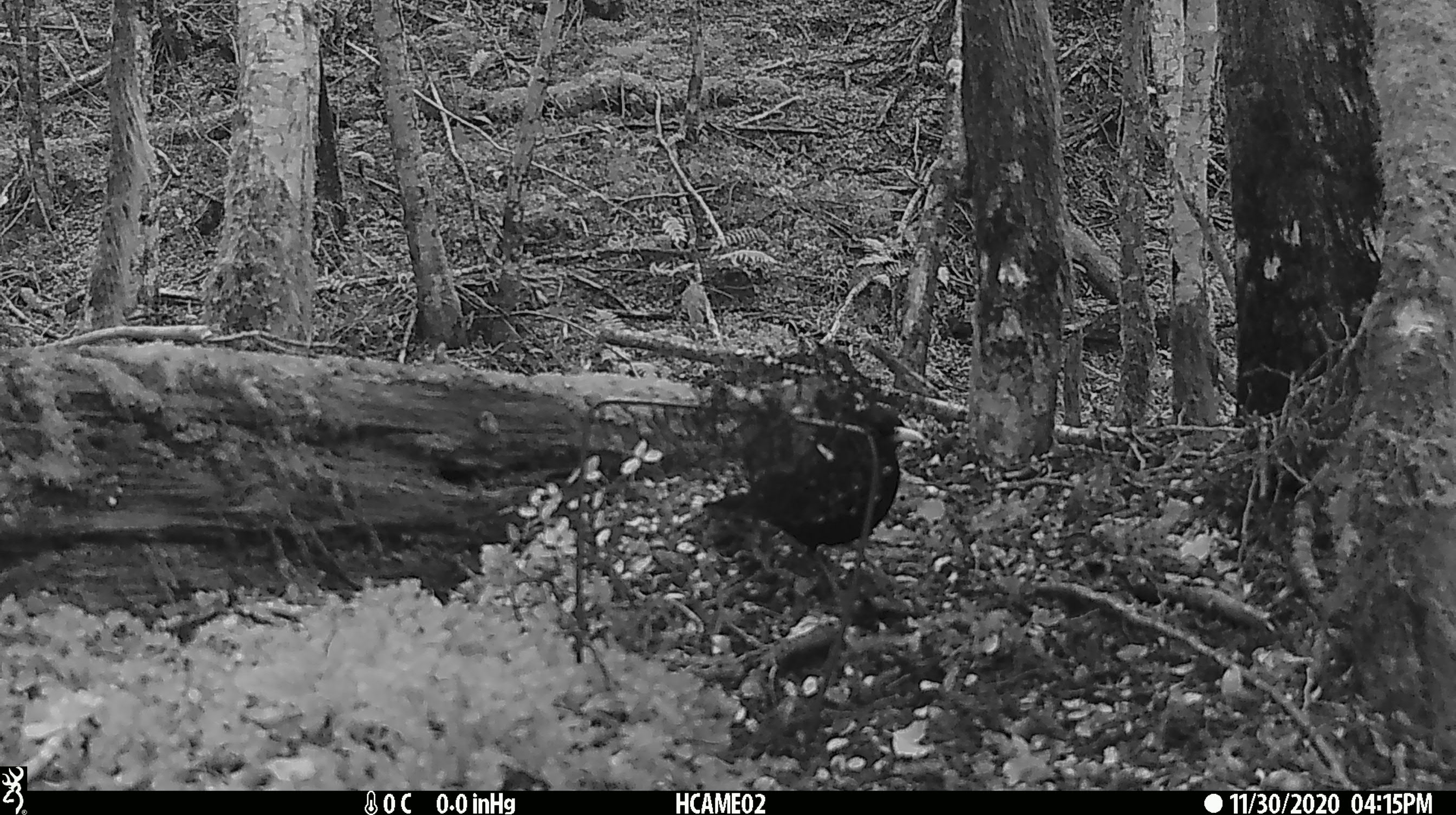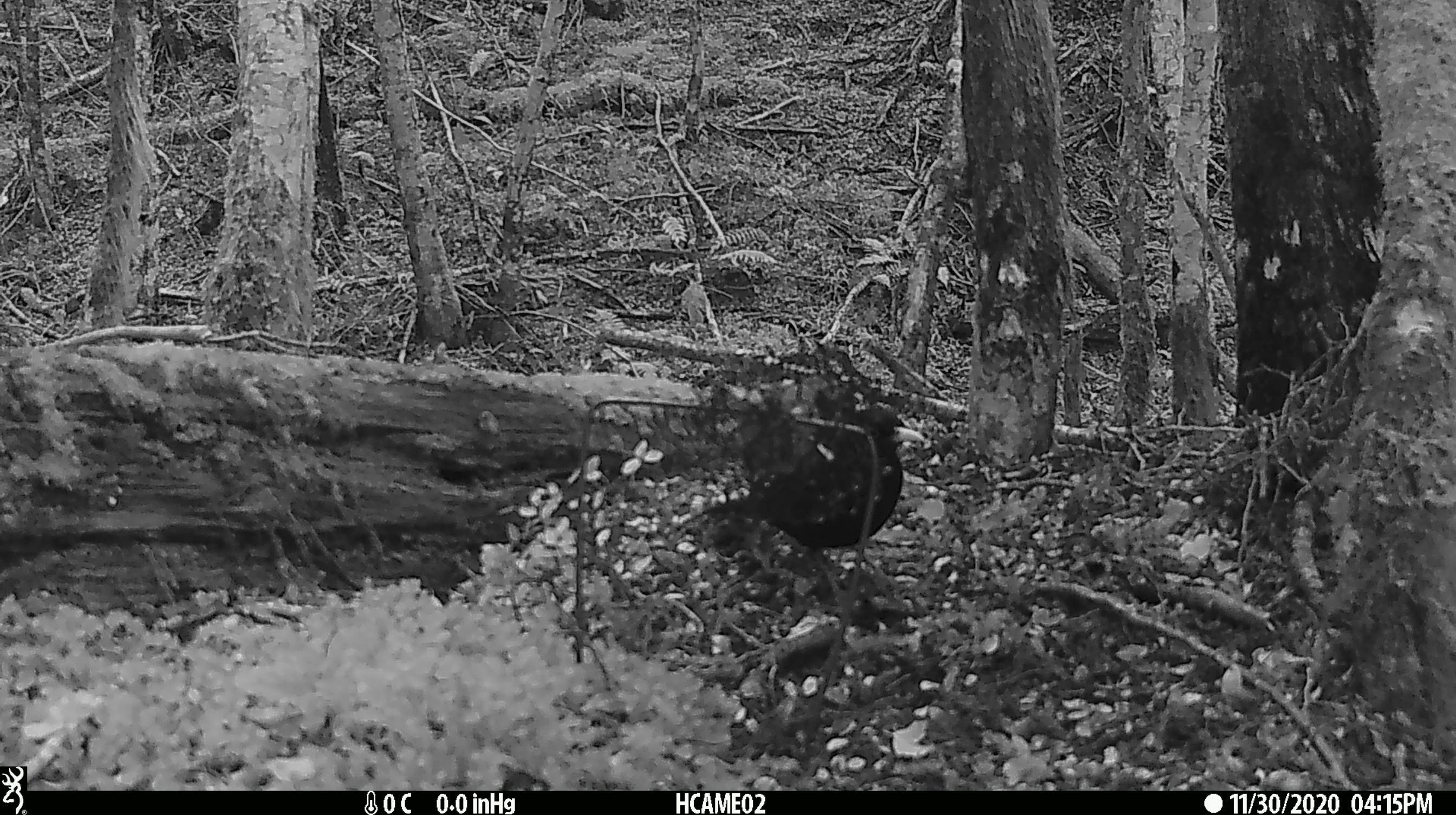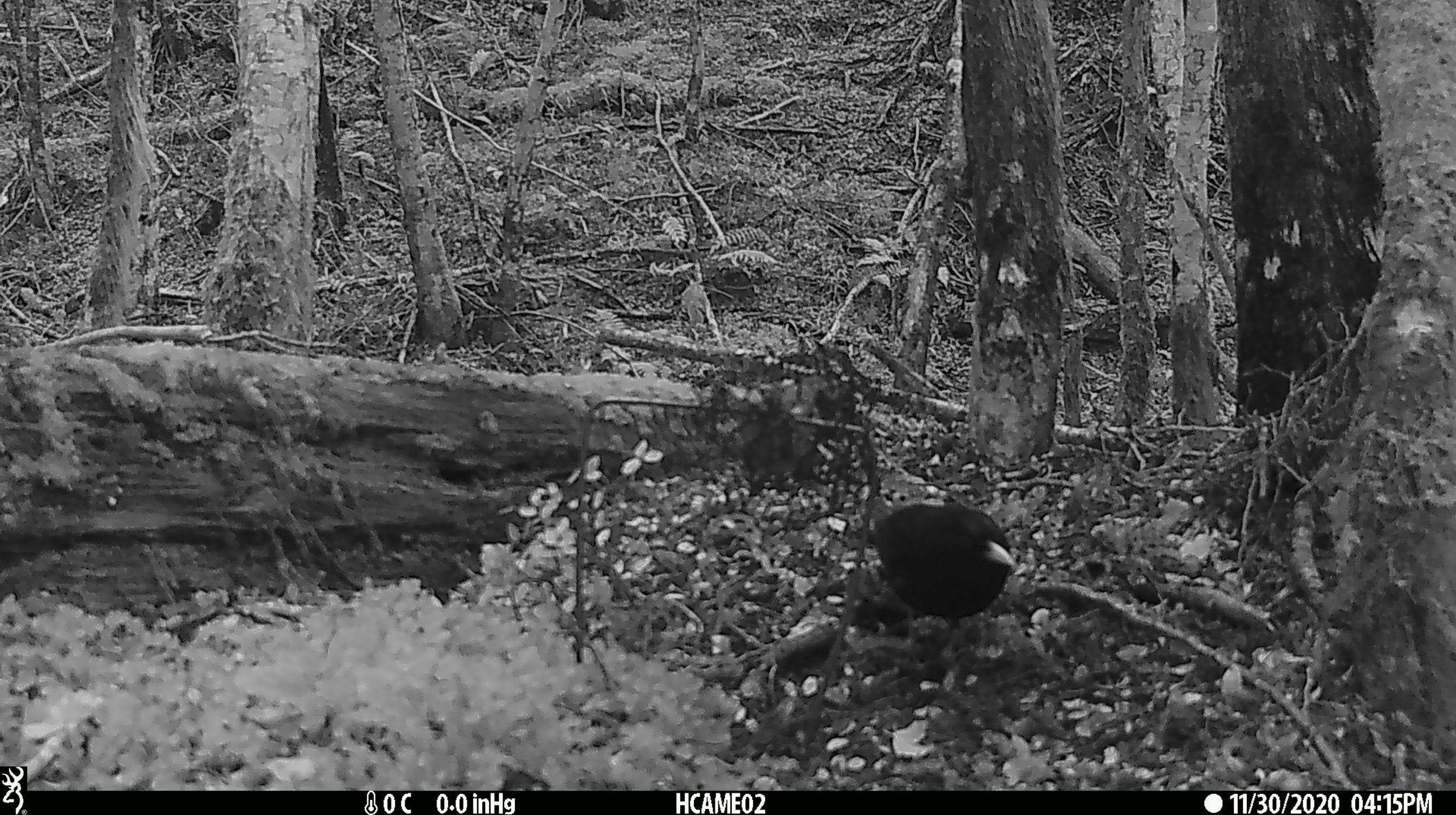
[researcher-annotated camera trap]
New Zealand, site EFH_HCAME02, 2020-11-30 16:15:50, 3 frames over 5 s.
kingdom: Animalia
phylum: Chordata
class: Aves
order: Passeriformes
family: Turdidae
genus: Turdus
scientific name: Turdus merula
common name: eurasian blackbird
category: blackbird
Blackbird (eurasian blackbird) (Turdus merula).